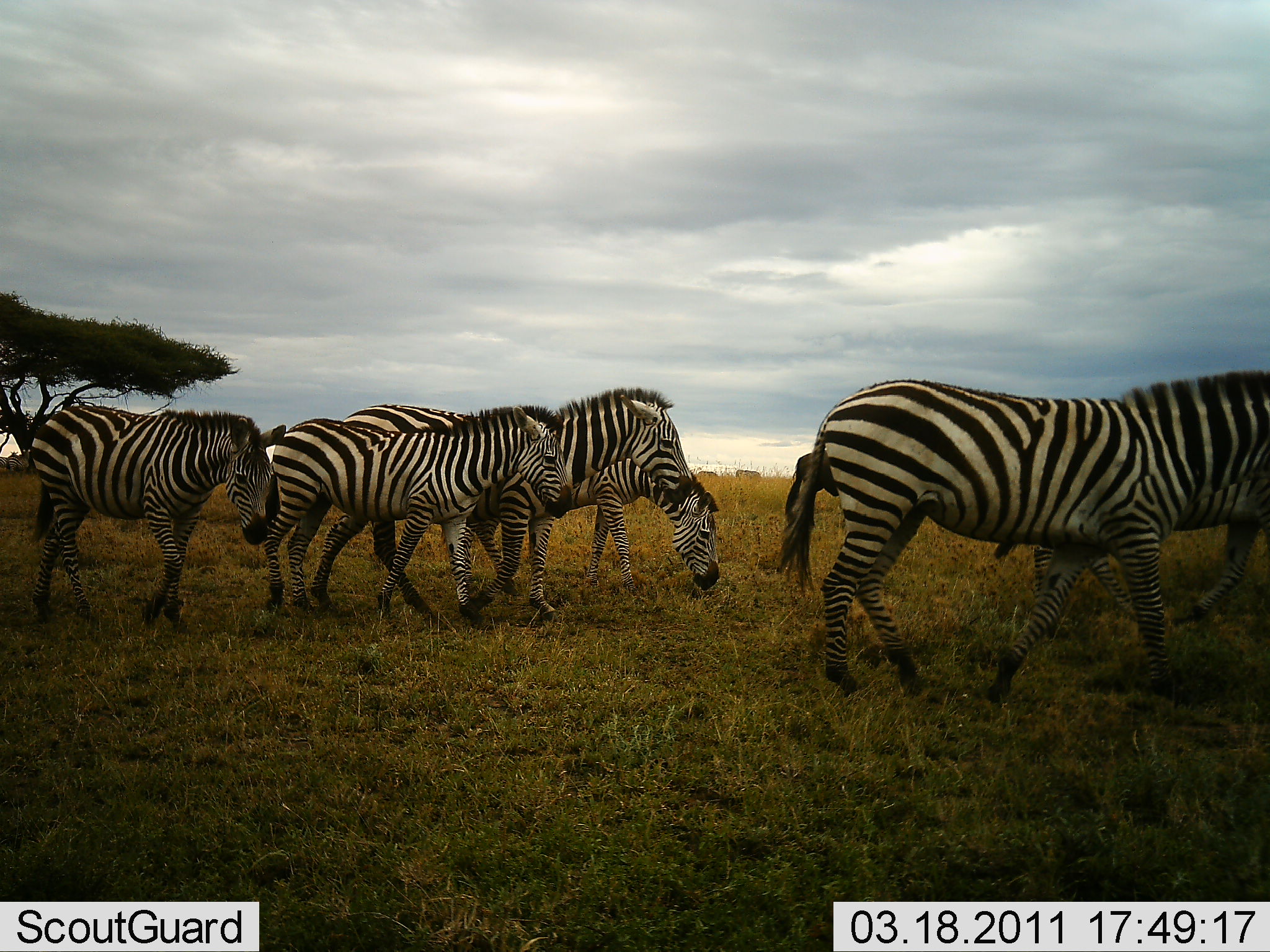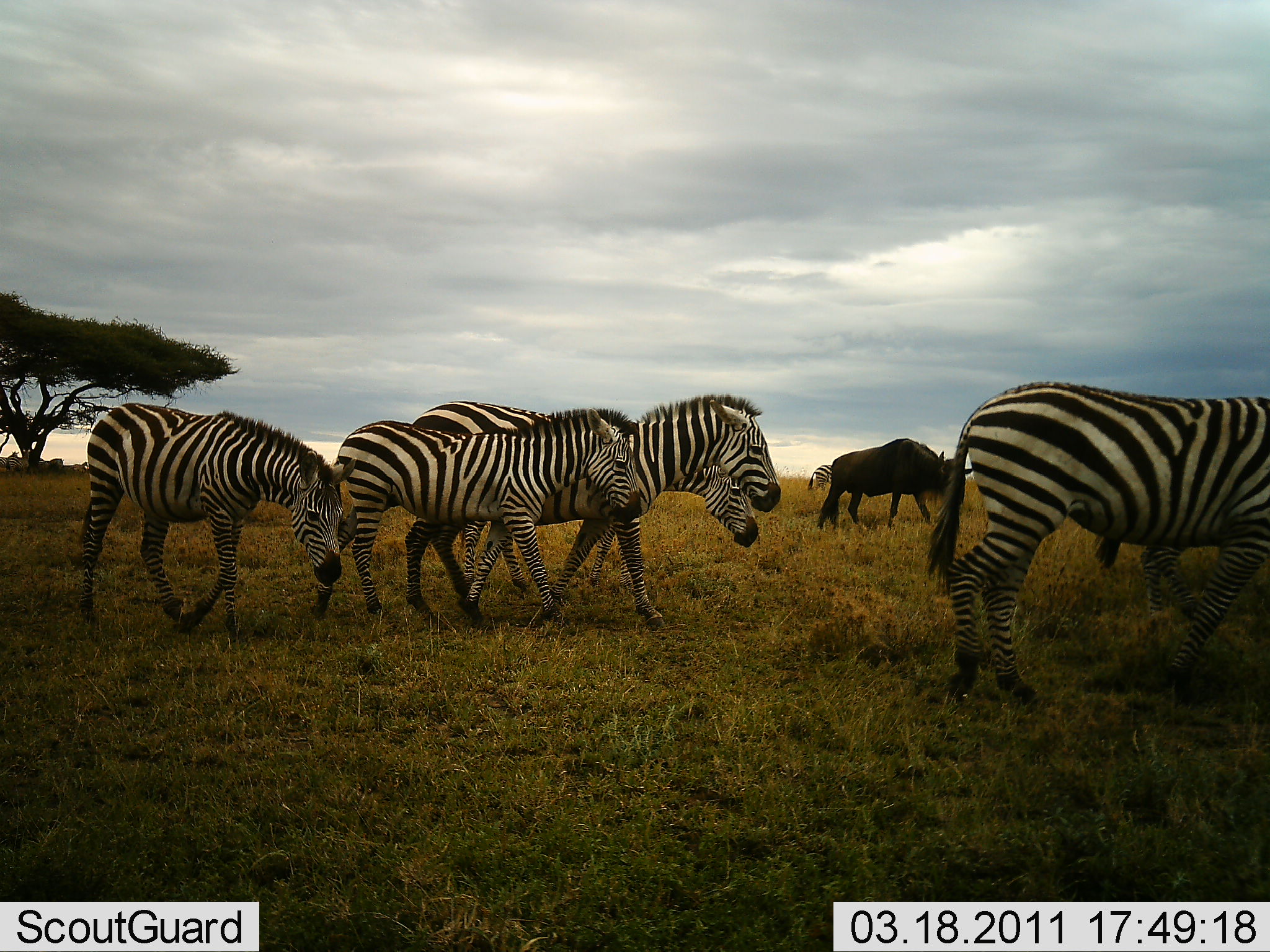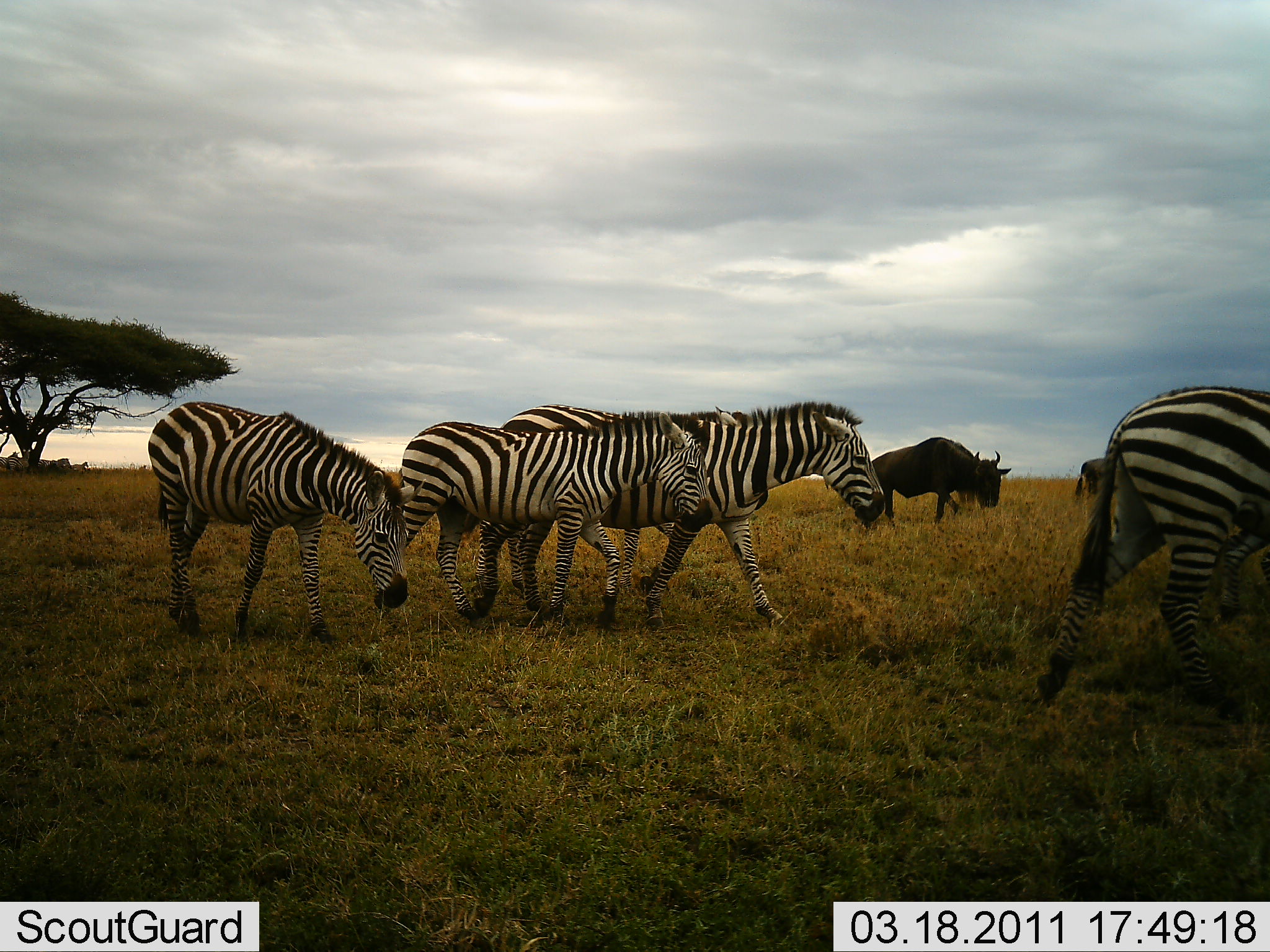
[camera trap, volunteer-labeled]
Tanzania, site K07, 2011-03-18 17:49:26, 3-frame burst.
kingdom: Animalia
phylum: Chordata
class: Mammalia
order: Artiodactyla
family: Bovidae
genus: Connochaetes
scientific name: Connochaetes taurinus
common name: blue wildebeest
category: wildebeest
Wildebeest (blue wildebeest) (Connochaetes taurinus), count 2. Behavior (volunteer vote fractions): standing 10%, resting 0%, moving 70%, interacting 0%. Young present (vote fraction): 0%. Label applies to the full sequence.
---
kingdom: Animalia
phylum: Chordata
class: Mammalia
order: Perissodactyla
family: Equidae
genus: Equus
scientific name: Equus quagga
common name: plains zebra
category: zebra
Zebra (plains zebra) (Equus quagga), count 6. Behavior (volunteer vote fractions): standing 0%, resting 0%, moving 93%, interacting 0%. Young present (vote fraction): 7%. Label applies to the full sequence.